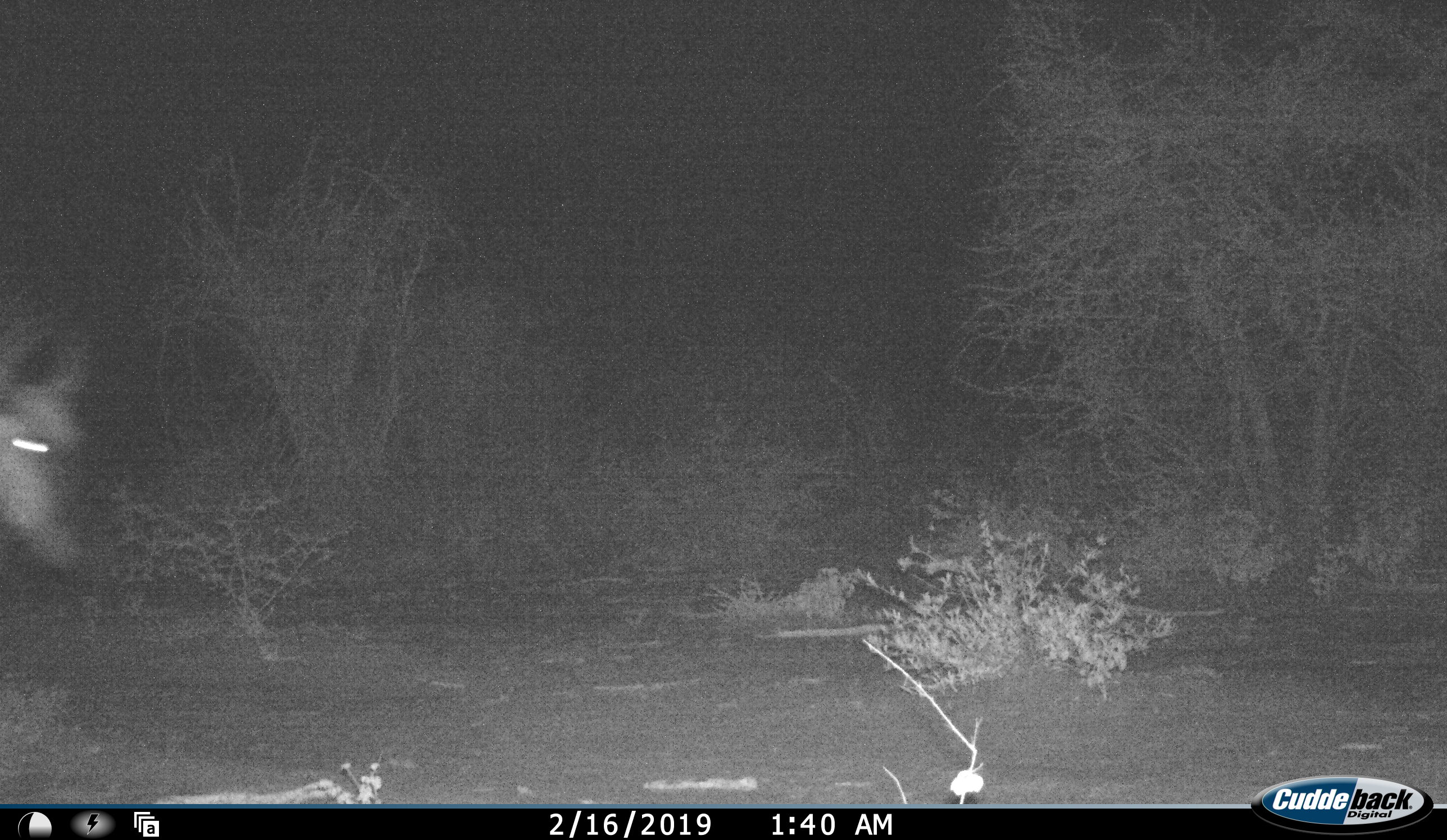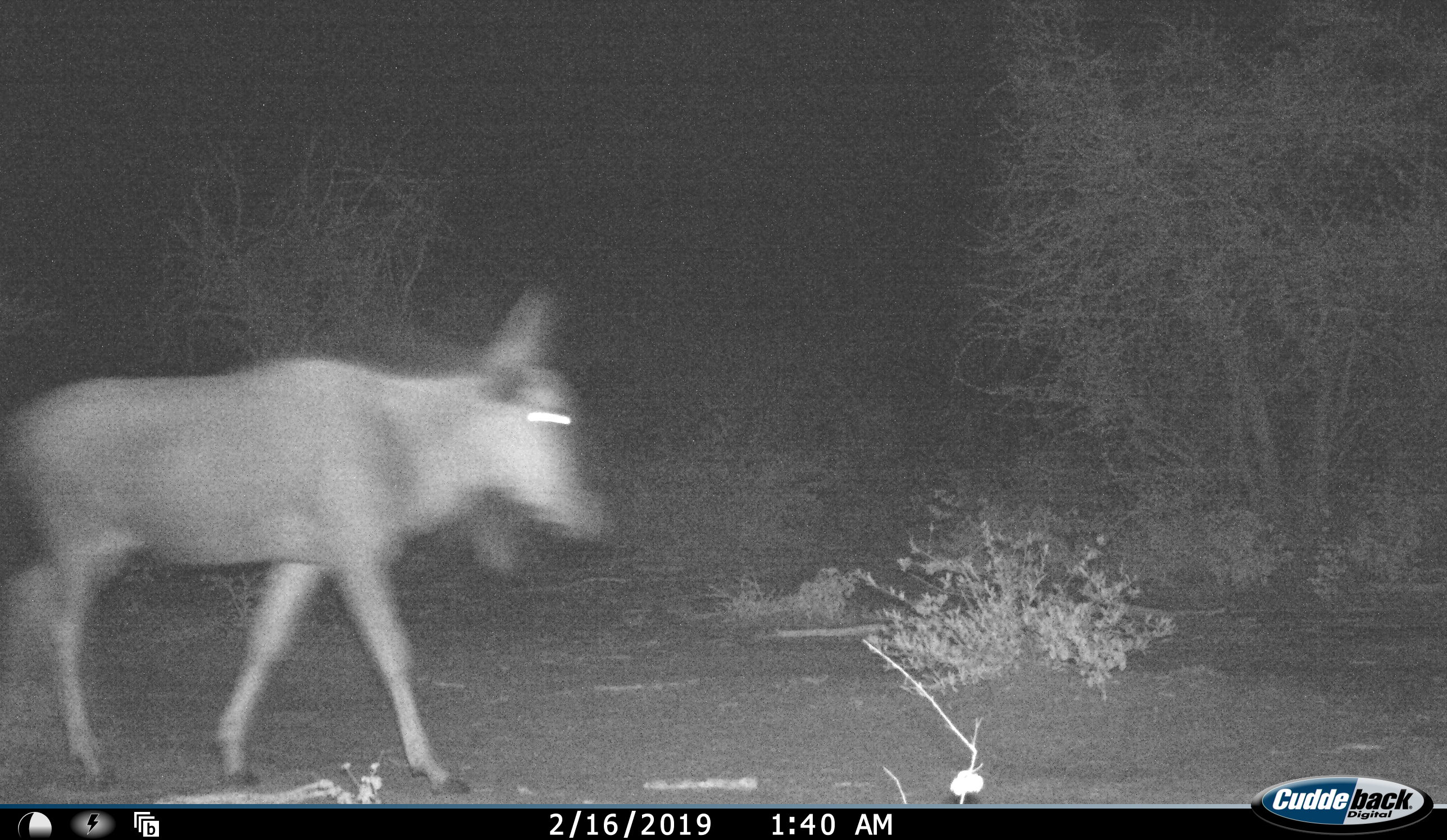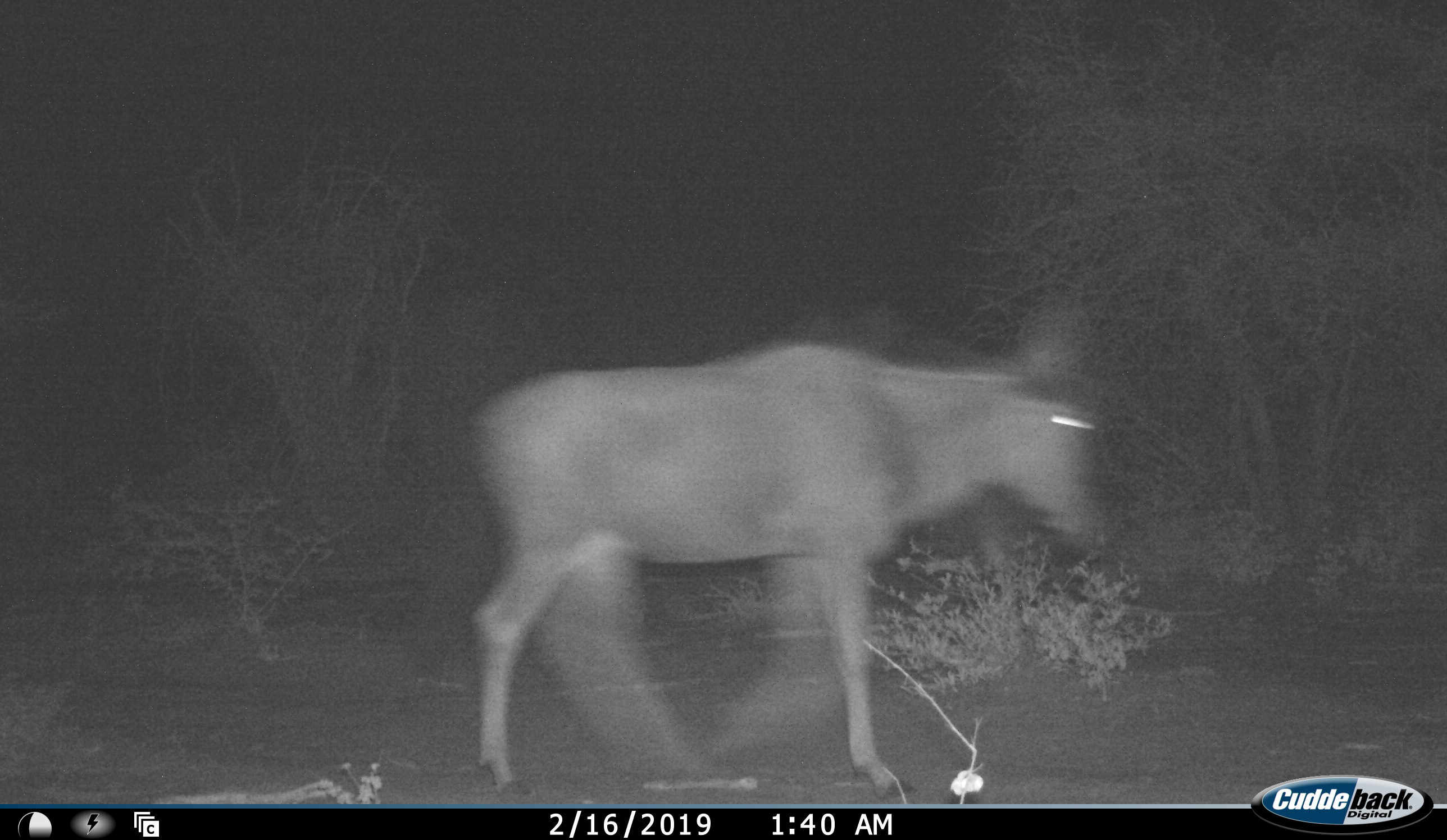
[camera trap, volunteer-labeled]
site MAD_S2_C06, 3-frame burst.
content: unidentified animal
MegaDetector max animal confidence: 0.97